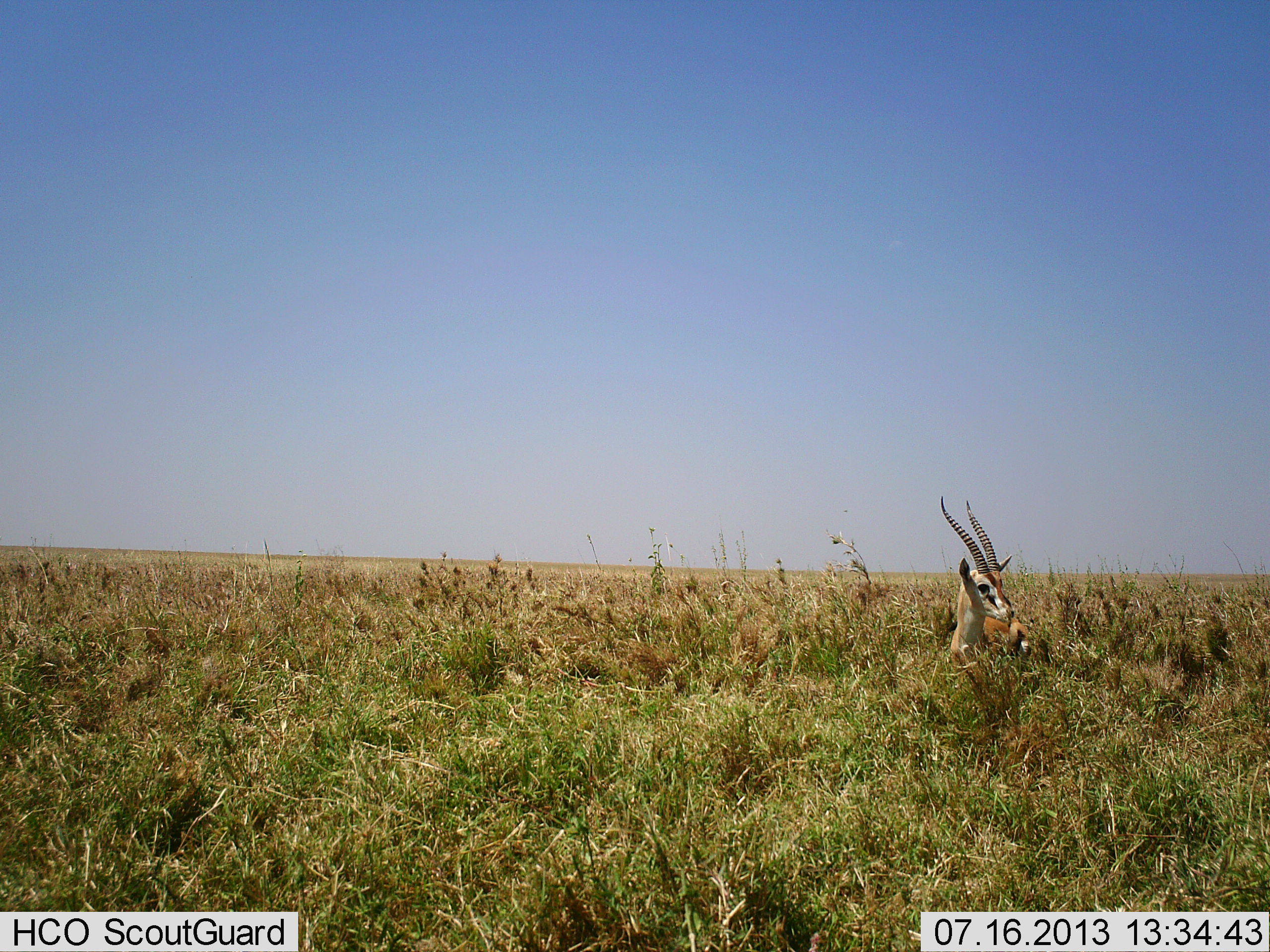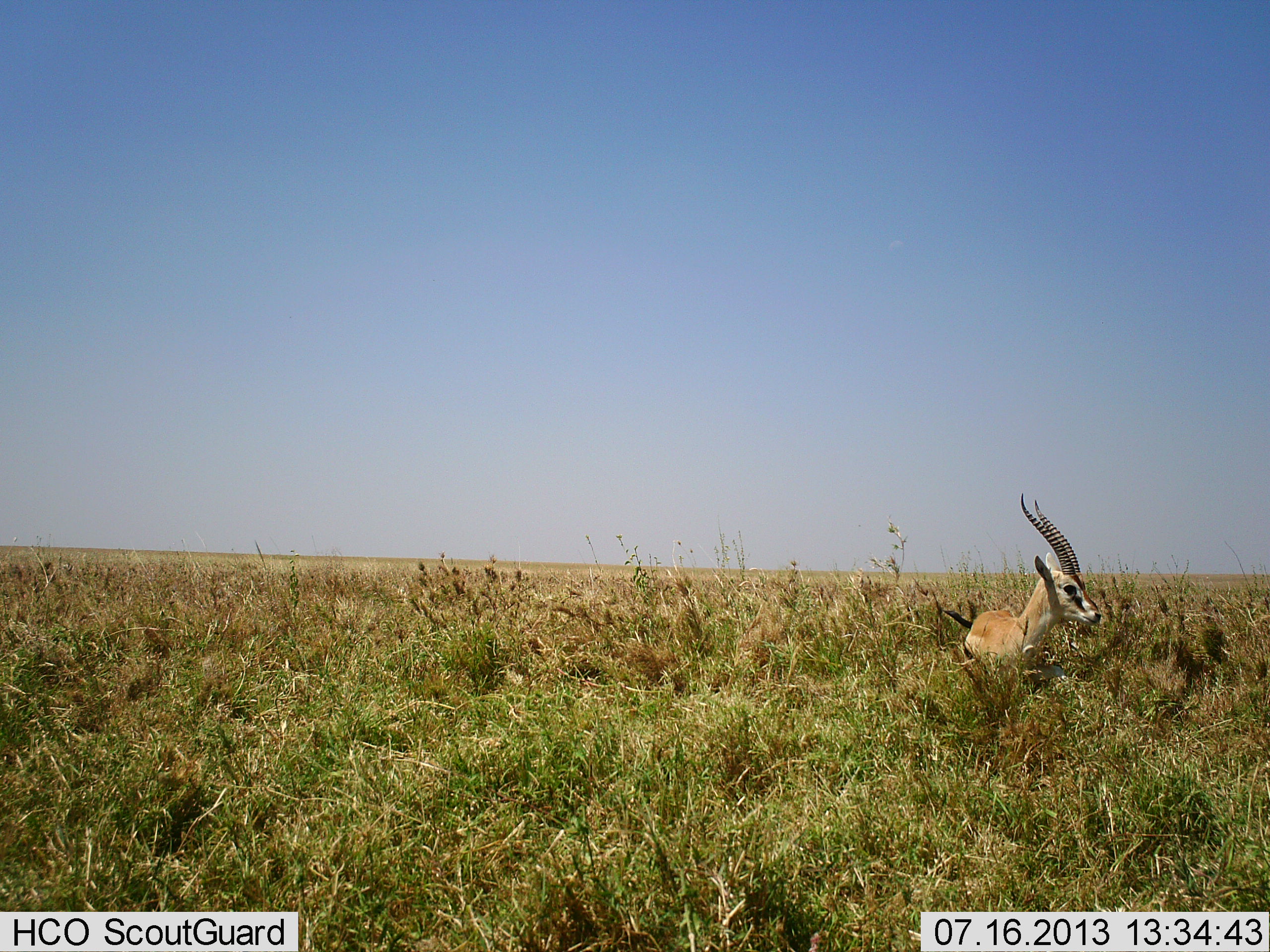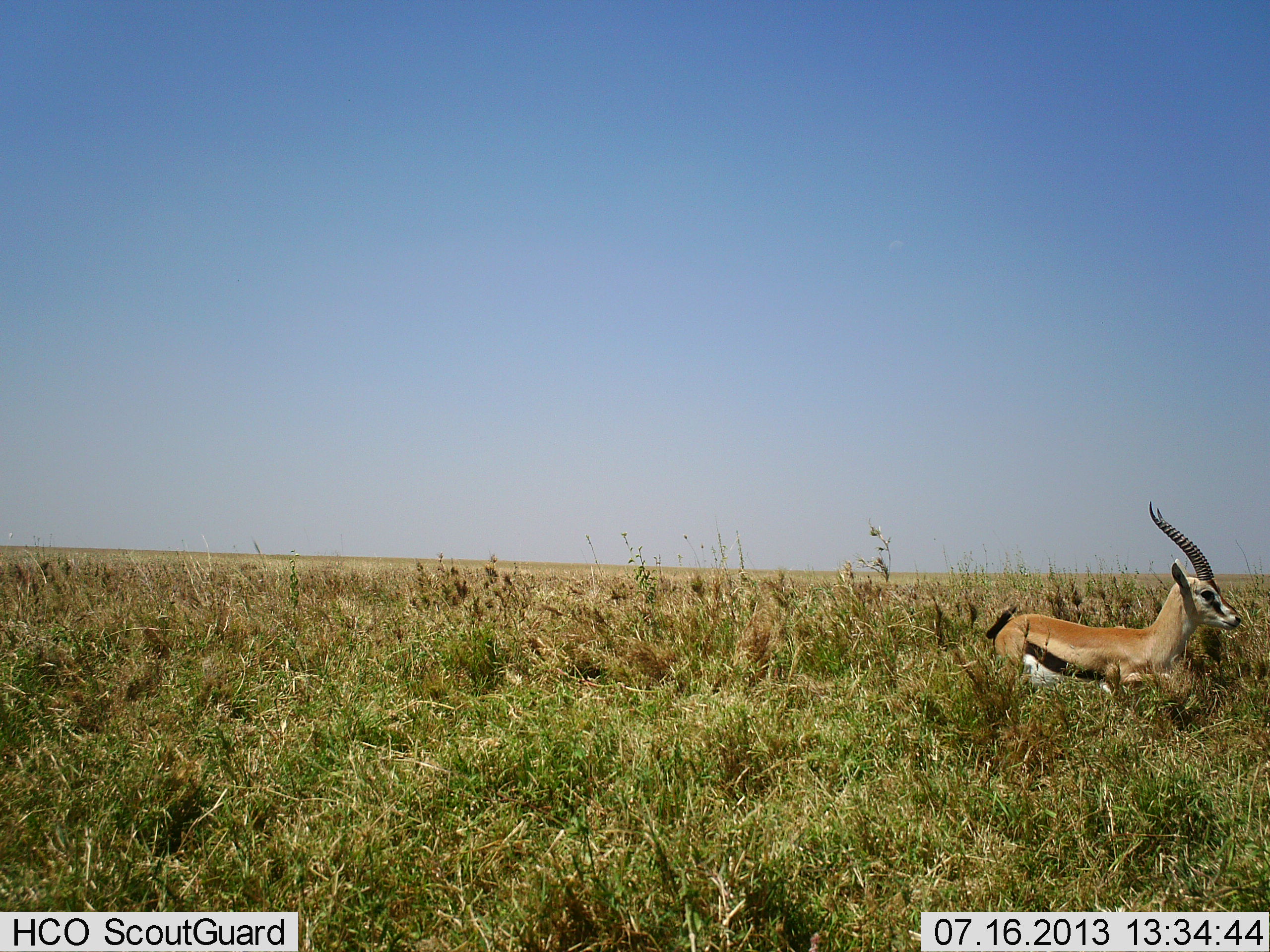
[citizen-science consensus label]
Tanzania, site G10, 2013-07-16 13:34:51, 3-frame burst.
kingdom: Animalia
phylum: Chordata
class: Mammalia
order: Artiodactyla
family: Bovidae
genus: Eudorcas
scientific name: Eudorcas thomsonii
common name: thomson's gazelle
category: gazellethomsons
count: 1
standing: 20%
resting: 0%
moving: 80%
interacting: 0%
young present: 0%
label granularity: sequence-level